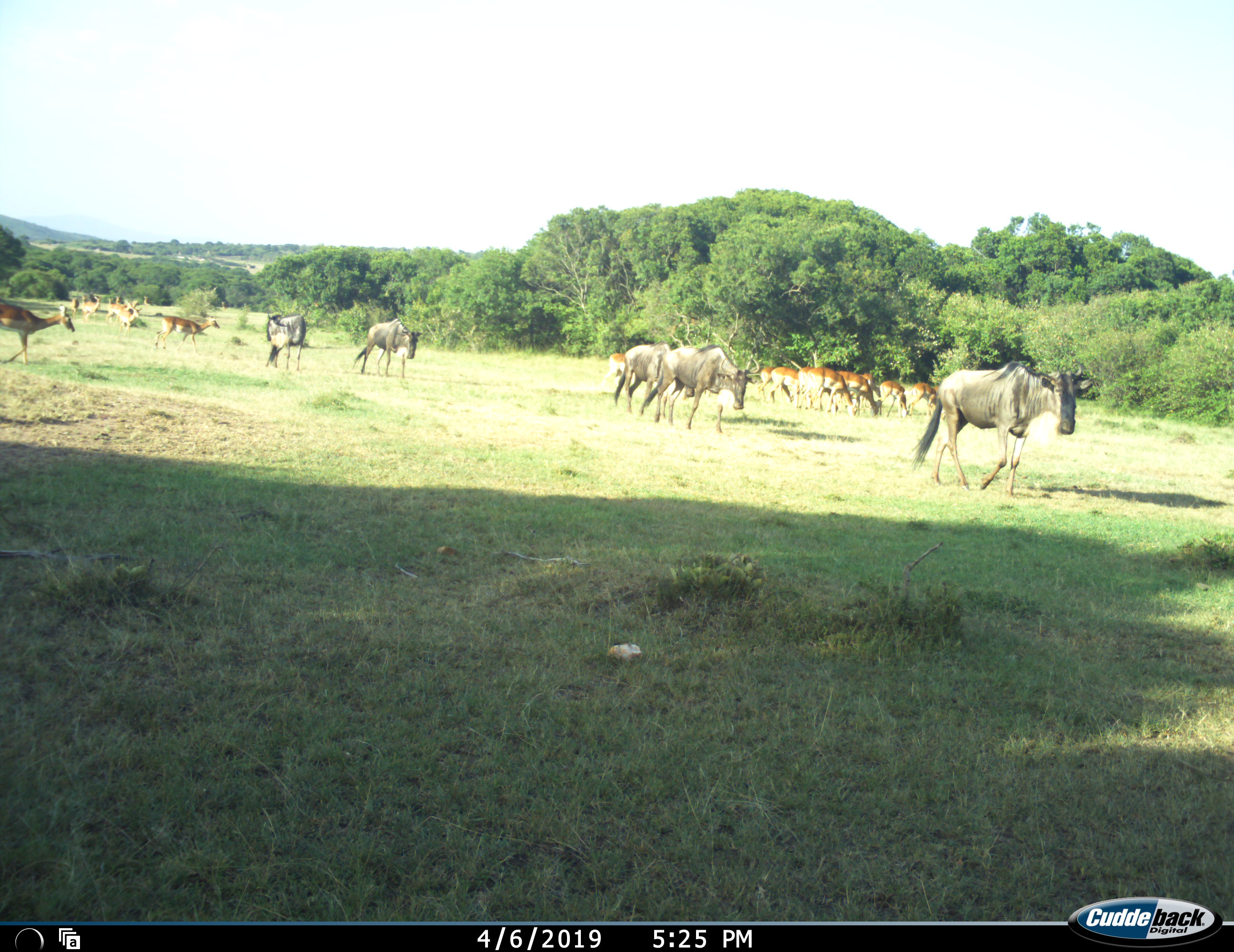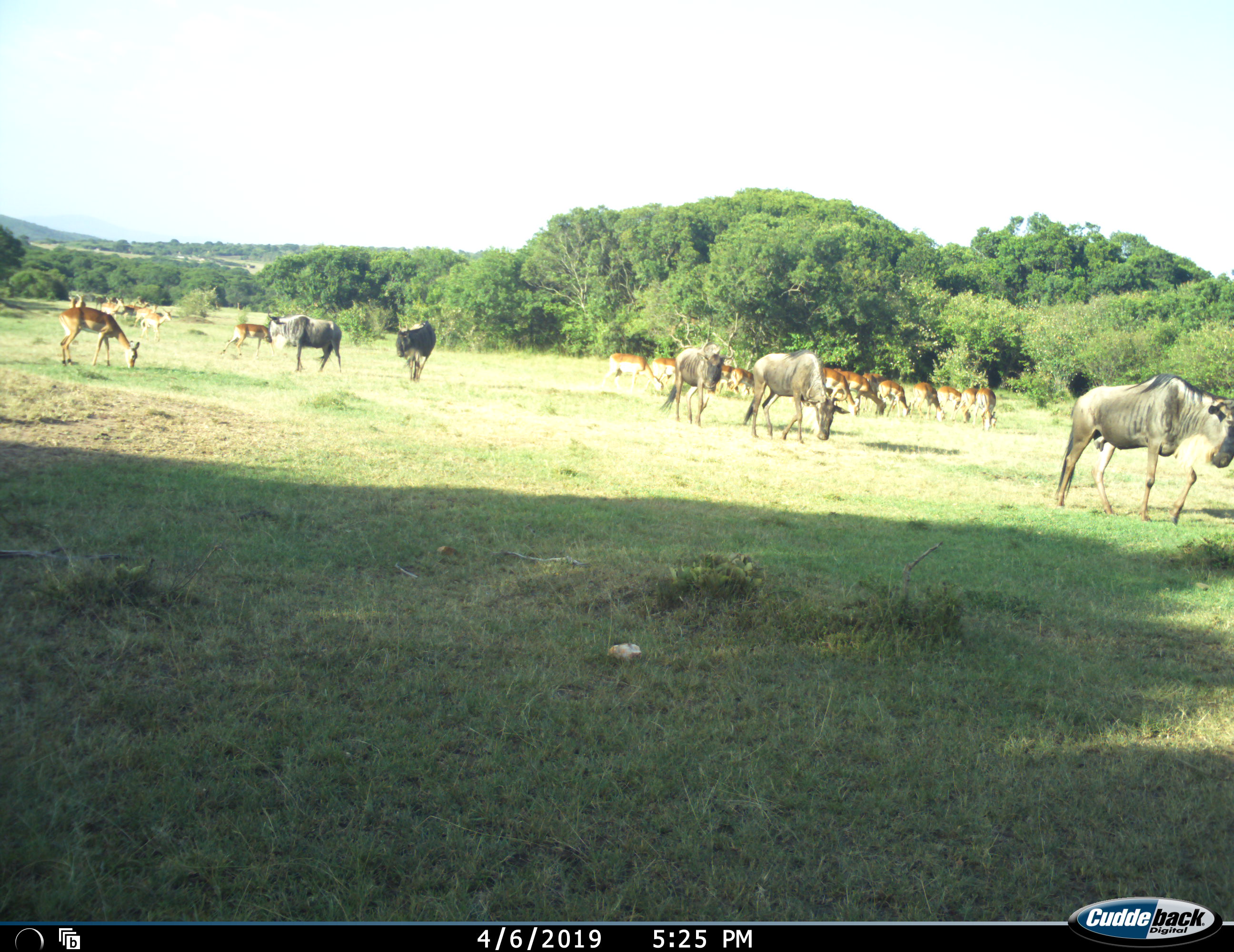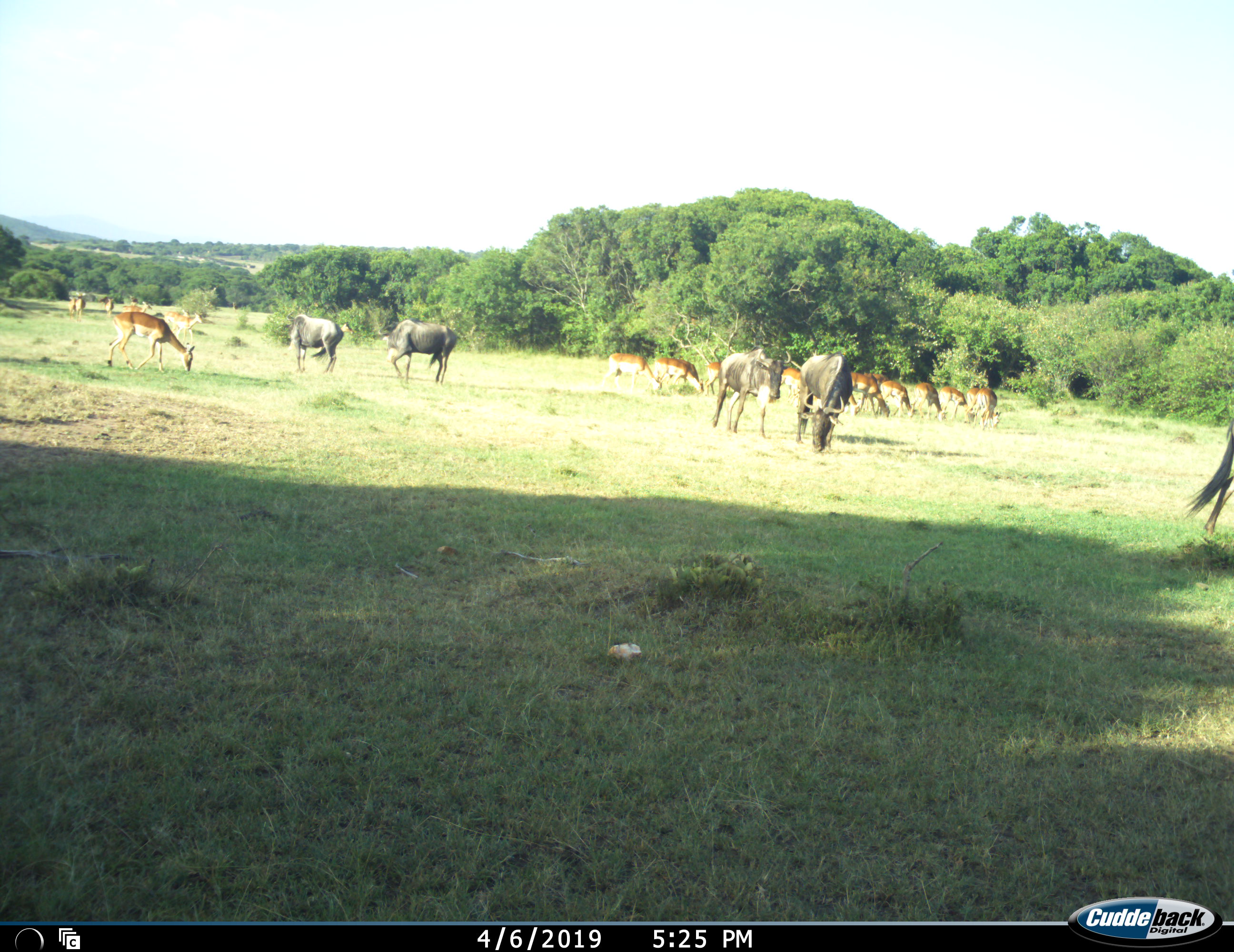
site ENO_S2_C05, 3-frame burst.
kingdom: Animalia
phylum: Chordata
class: Mammalia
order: Artiodactyla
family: Bovidae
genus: Aepyceros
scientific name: Aepyceros melampus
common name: impala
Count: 11-50.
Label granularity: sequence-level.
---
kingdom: Animalia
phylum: Chordata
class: Mammalia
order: Artiodactyla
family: Bovidae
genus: Connochaetes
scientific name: Connochaetes taurinus taurinus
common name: blue wildebeest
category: wildebeestblue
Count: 5.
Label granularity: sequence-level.